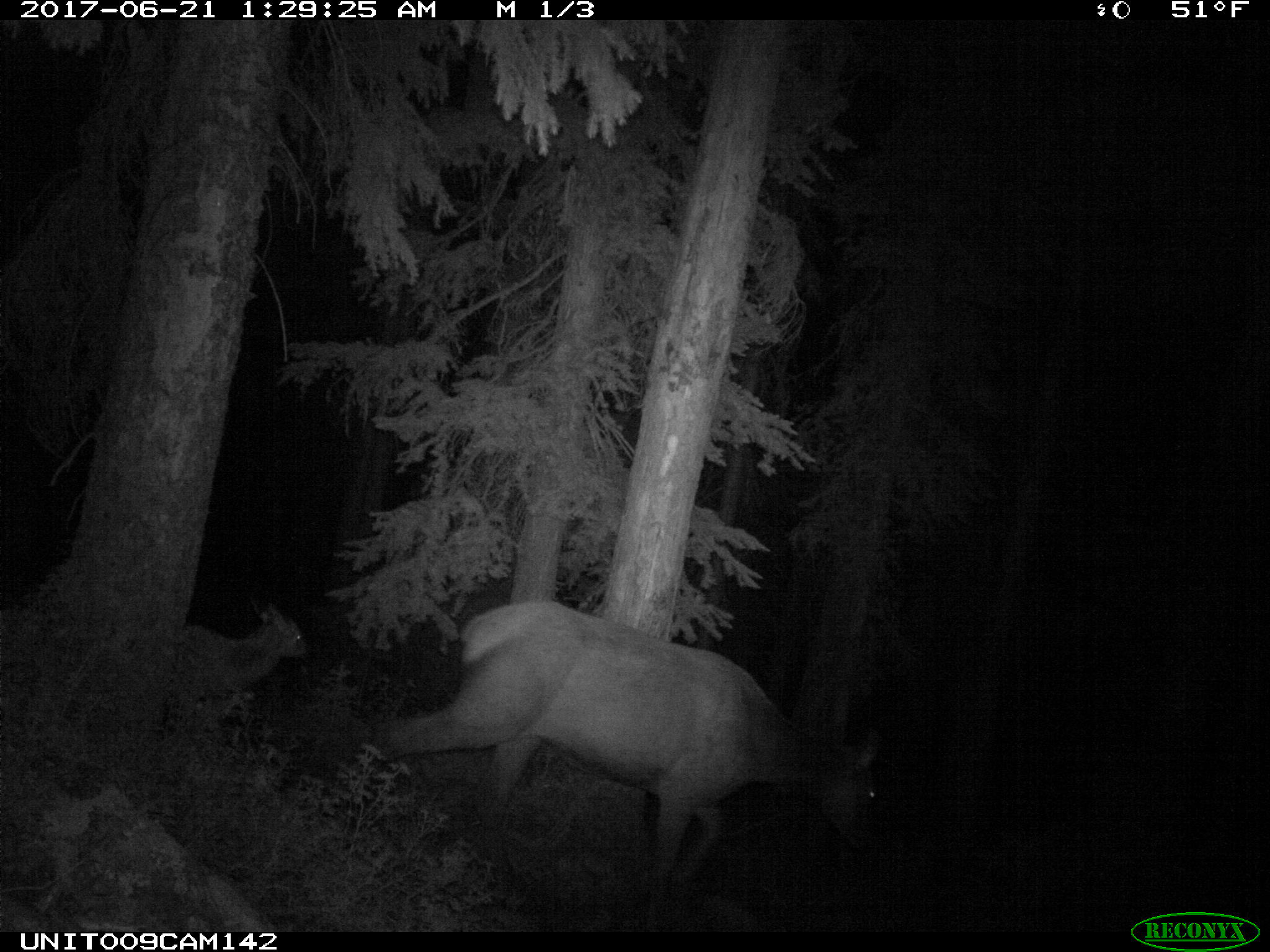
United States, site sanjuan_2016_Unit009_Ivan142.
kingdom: Animalia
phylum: Chordata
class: Mammalia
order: Artiodactyla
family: Cervidae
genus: Cervus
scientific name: Cervus elaphus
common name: red deer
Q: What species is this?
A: Cervus elaphus (red deer).